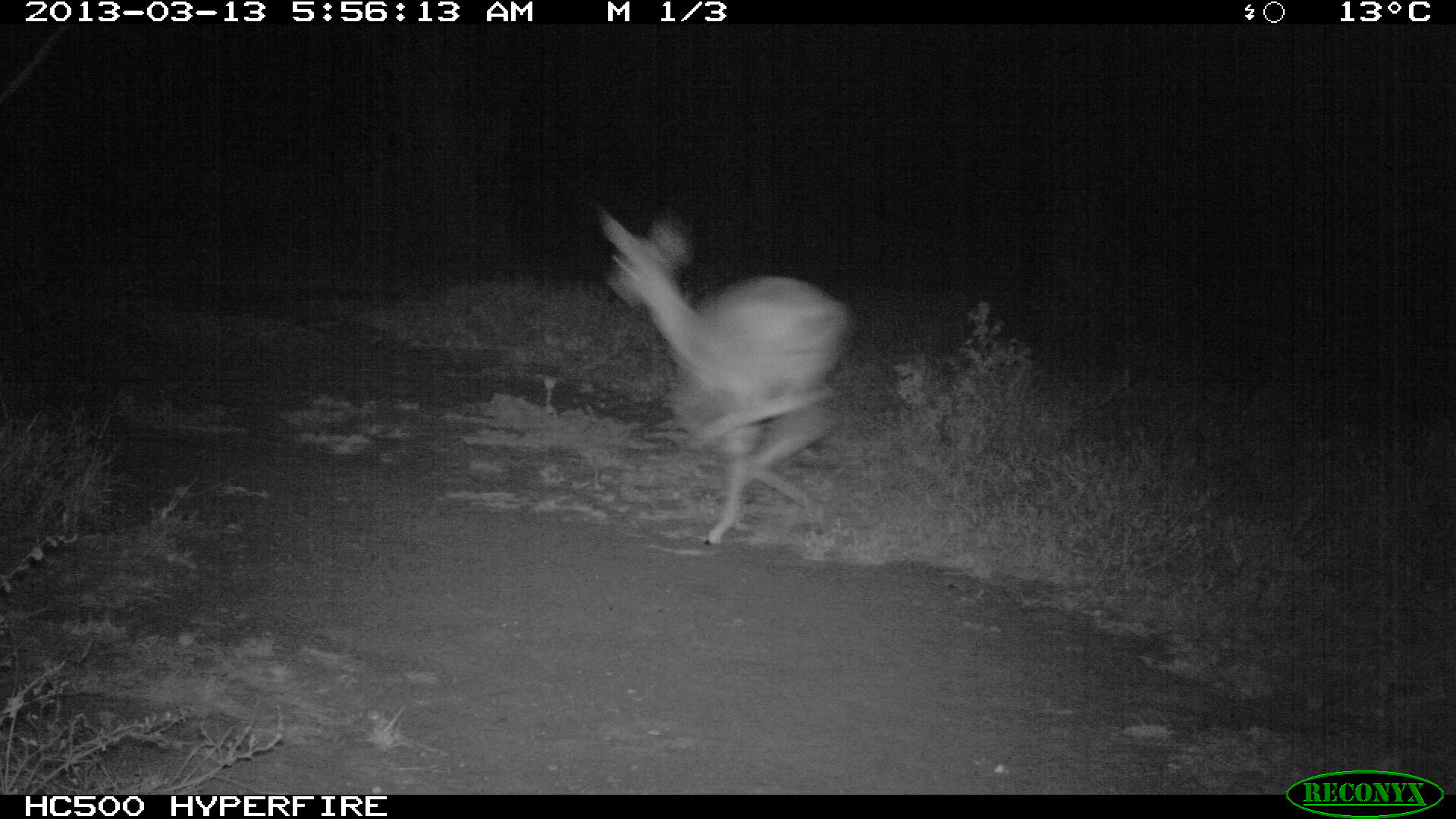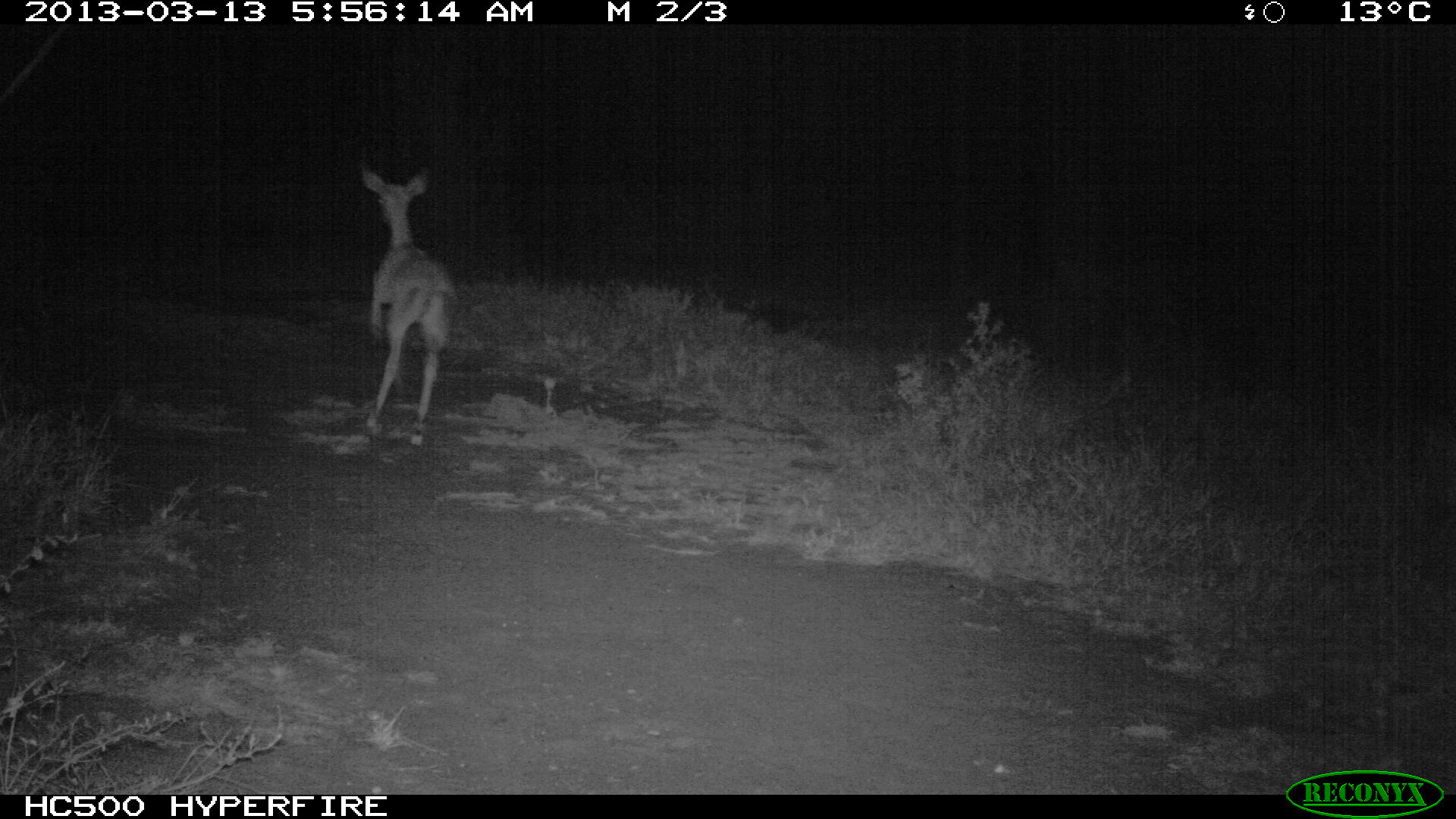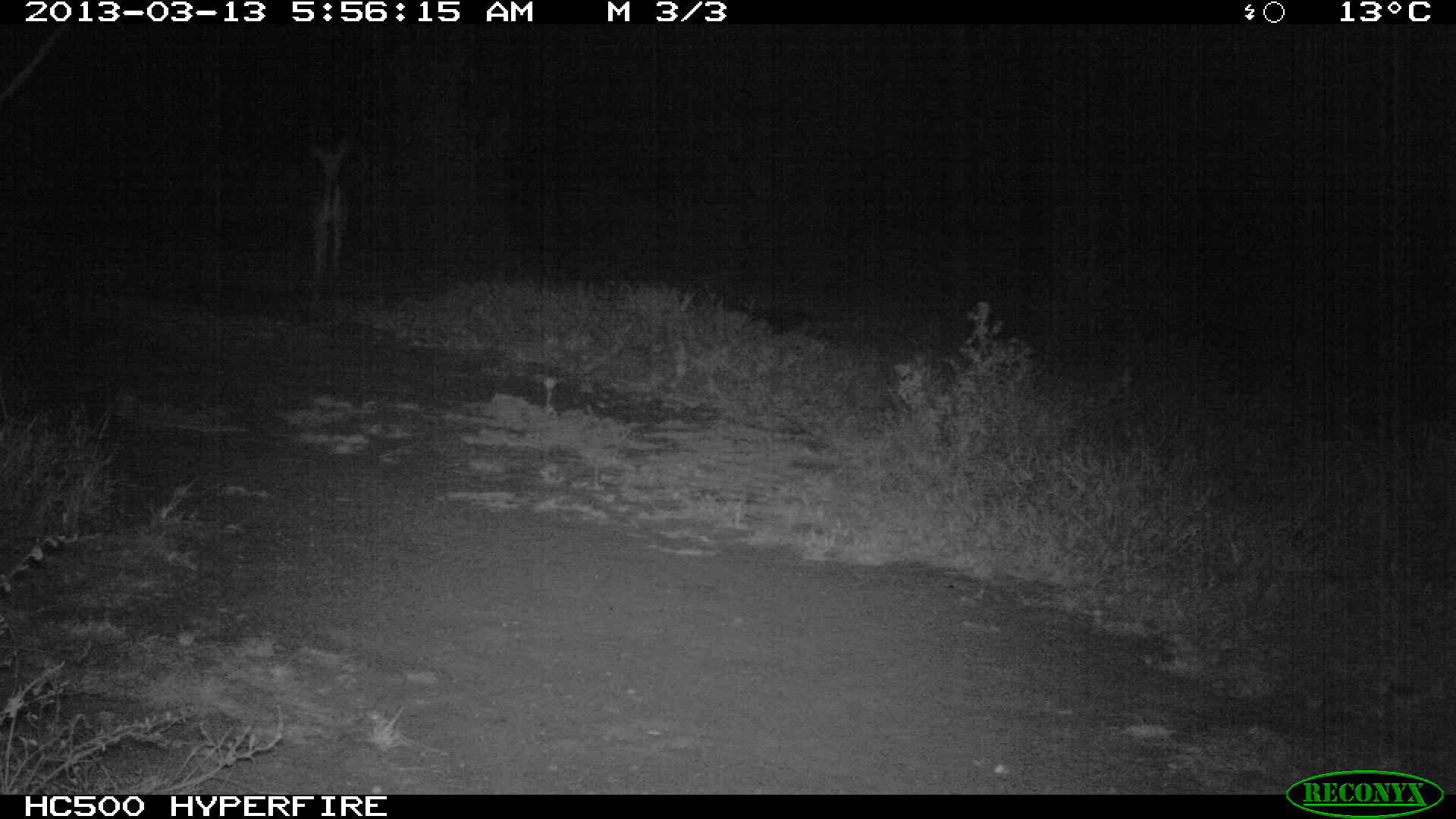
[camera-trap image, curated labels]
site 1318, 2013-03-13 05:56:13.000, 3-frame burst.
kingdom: Animalia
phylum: Chordata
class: Mammalia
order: Artiodactyla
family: Bovidae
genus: Aepyceros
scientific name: Aepyceros melampus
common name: impala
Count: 1.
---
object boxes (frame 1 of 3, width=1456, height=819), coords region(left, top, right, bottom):
aepyceros melampus: region(597, 205, 857, 546)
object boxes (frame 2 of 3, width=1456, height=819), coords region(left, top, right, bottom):
aepyceros melampus: region(357, 160, 458, 446)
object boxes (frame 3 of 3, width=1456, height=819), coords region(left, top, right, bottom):
aepyceros melampus: region(306, 138, 351, 308)